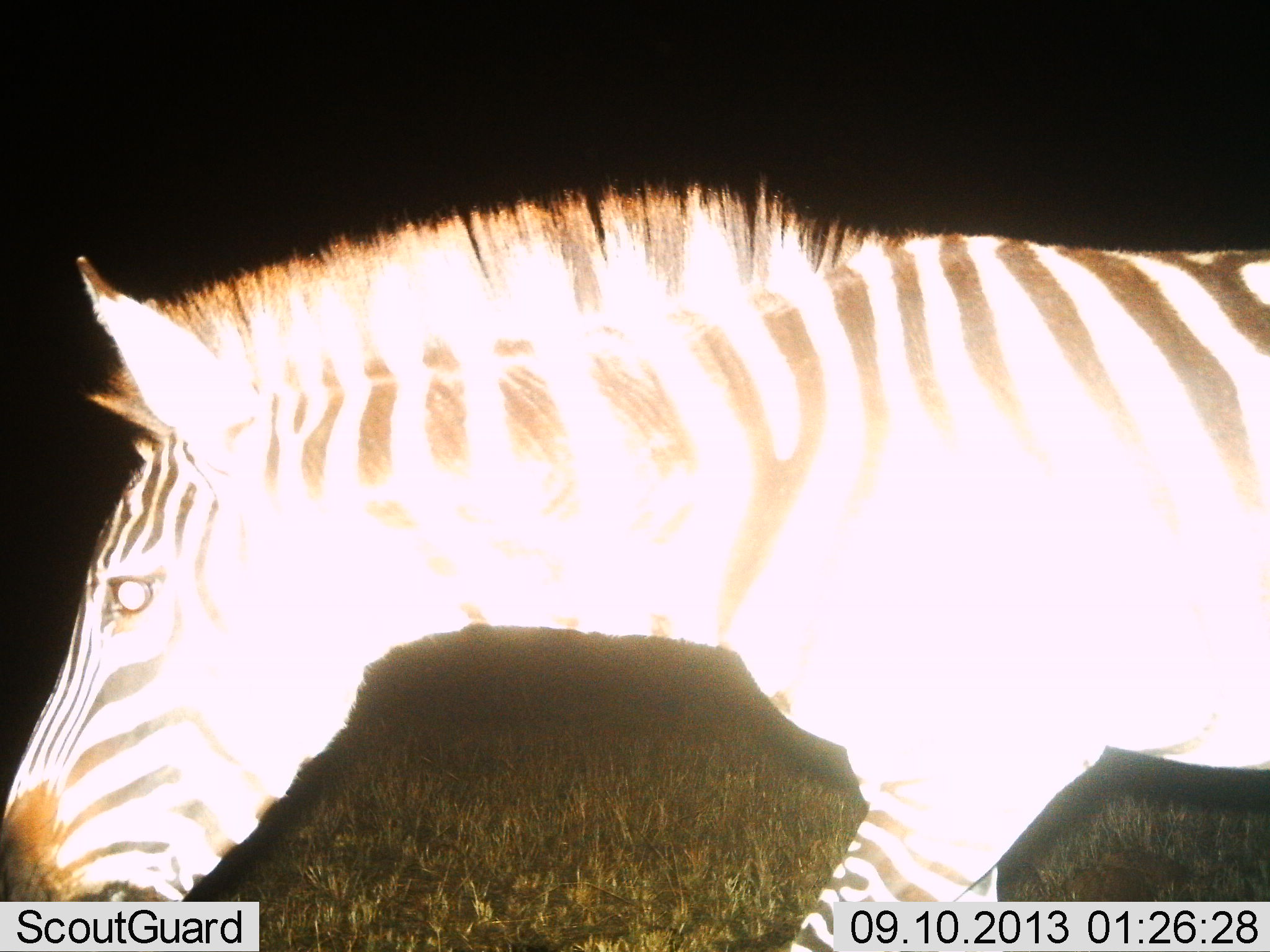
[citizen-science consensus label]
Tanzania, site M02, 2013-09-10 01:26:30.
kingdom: Animalia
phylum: Chordata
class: Mammalia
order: Perissodactyla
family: Equidae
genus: Equus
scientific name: Equus quagga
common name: plains zebra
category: zebra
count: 1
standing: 15%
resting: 0%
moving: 85%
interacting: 0%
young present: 0%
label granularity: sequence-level